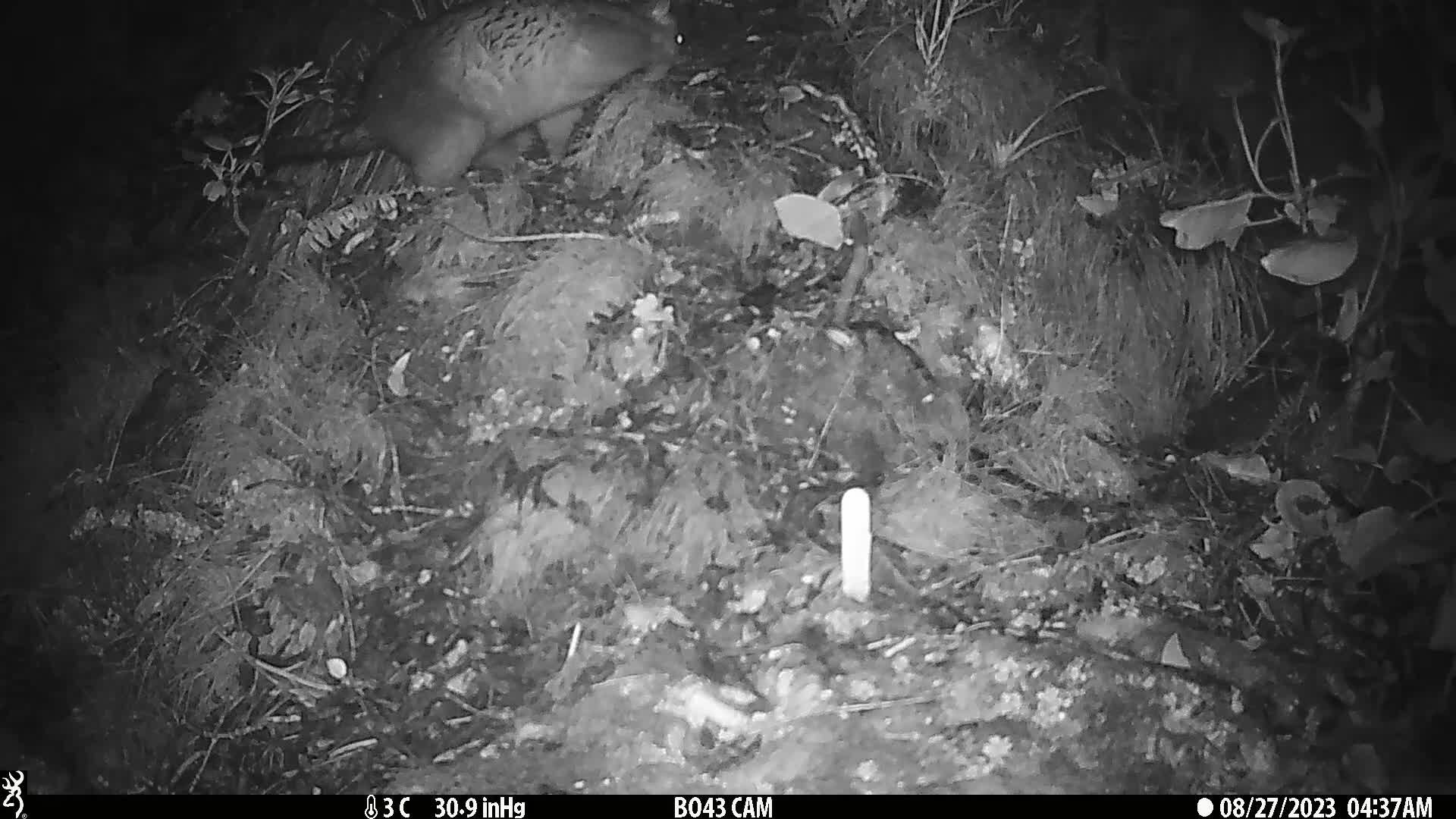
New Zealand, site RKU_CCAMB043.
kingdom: Animalia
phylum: Chordata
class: Mammalia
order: Diprotodontia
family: Phalangeridae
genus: Trichosurus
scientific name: Trichosurus vulpecula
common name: common brushtail possum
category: possum